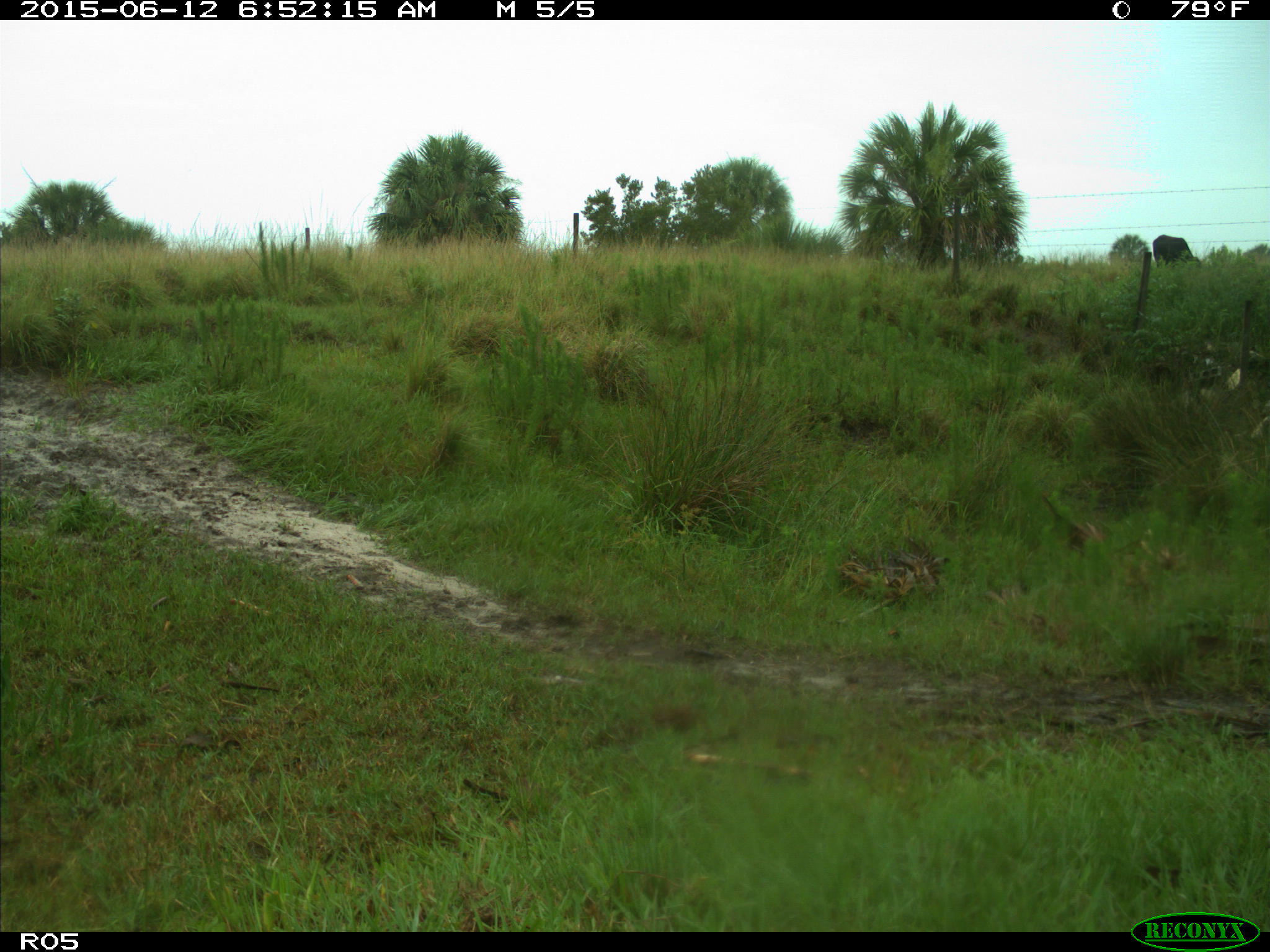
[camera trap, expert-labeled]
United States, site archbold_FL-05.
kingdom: Animalia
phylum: Chordata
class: Mammalia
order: Artiodactyla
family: Bovidae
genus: Bos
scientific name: Bos taurus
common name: domestic cow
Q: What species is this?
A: Bos taurus (domestic cow).